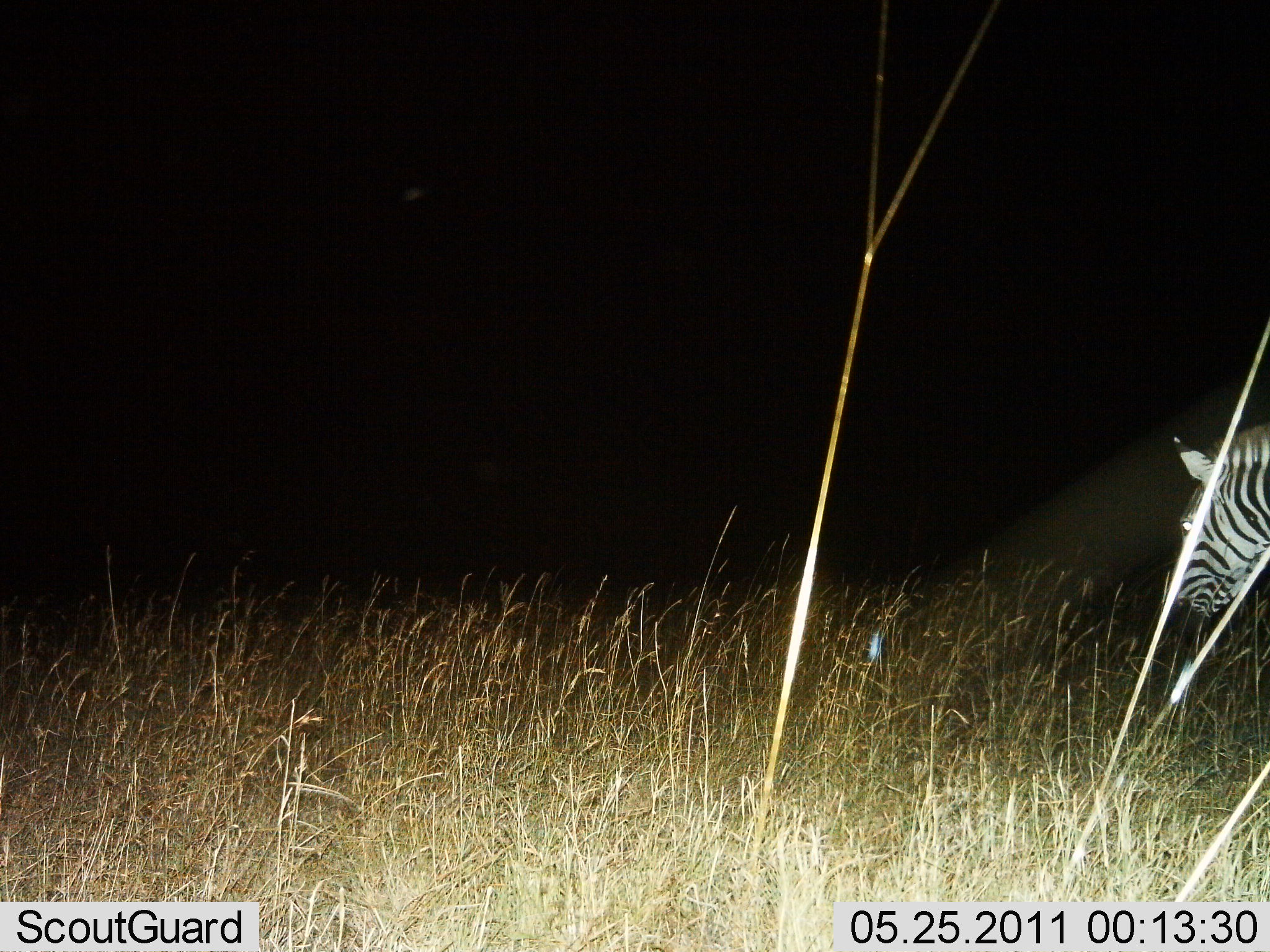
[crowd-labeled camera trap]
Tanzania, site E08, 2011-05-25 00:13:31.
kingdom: Animalia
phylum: Chordata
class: Mammalia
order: Perissodactyla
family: Equidae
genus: Equus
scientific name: Equus quagga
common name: plains zebra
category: zebra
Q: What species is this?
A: Zebra (plains zebra) (Equus quagga).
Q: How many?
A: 1.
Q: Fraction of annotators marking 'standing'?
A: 42%.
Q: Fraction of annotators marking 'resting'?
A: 0%.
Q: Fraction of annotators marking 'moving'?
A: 33%.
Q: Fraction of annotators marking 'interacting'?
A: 0%.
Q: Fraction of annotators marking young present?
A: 0%.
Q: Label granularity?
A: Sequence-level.